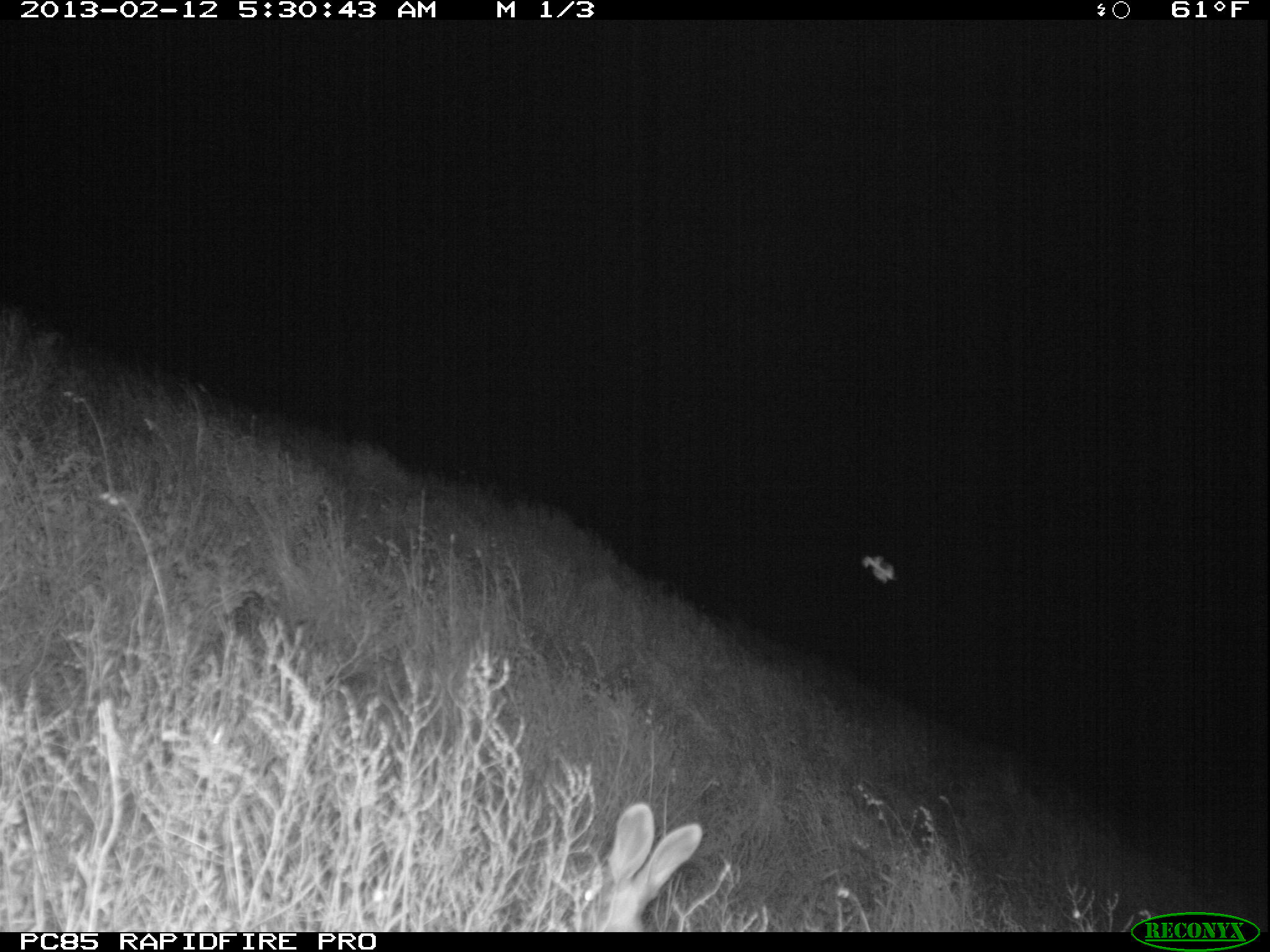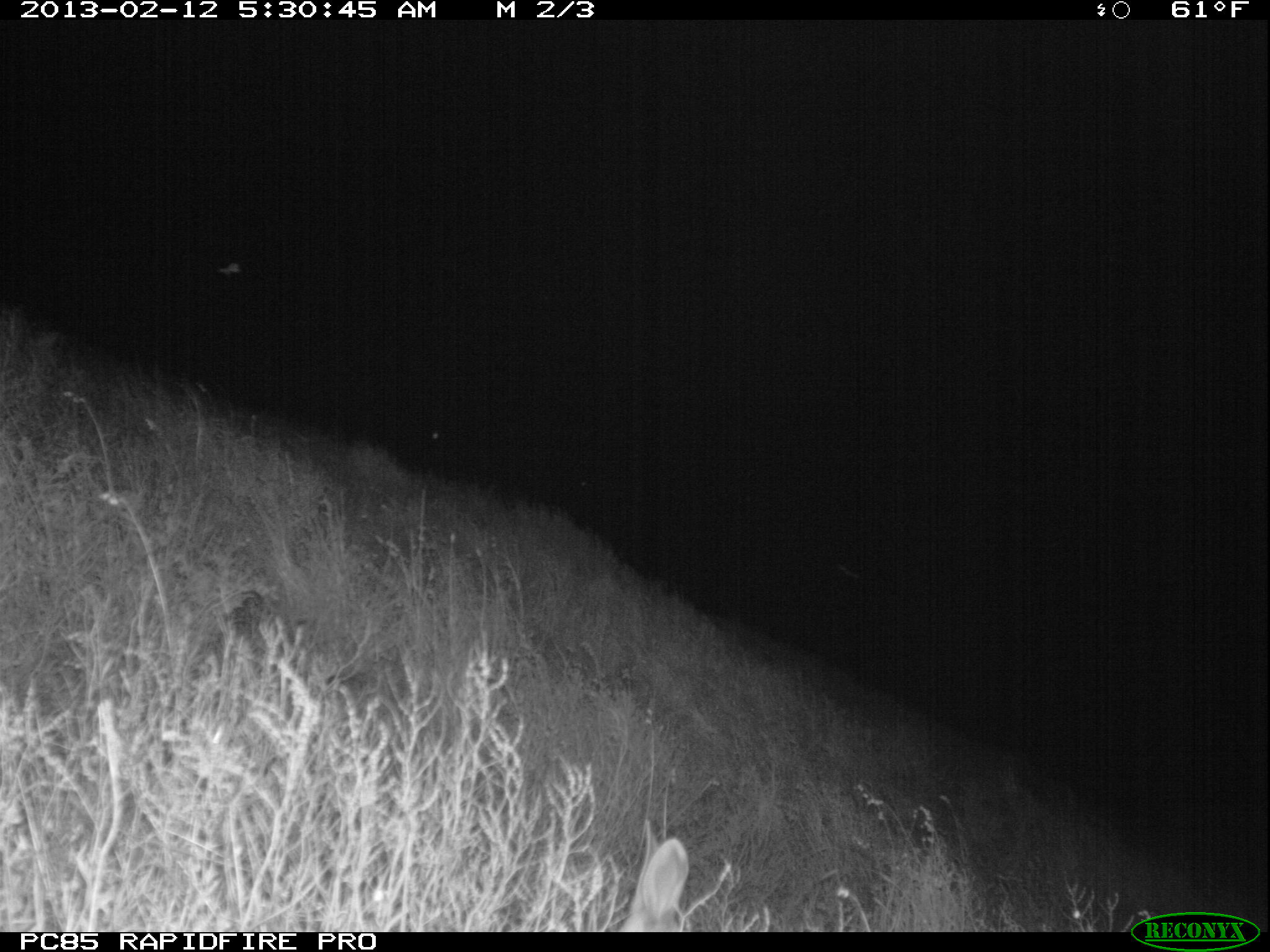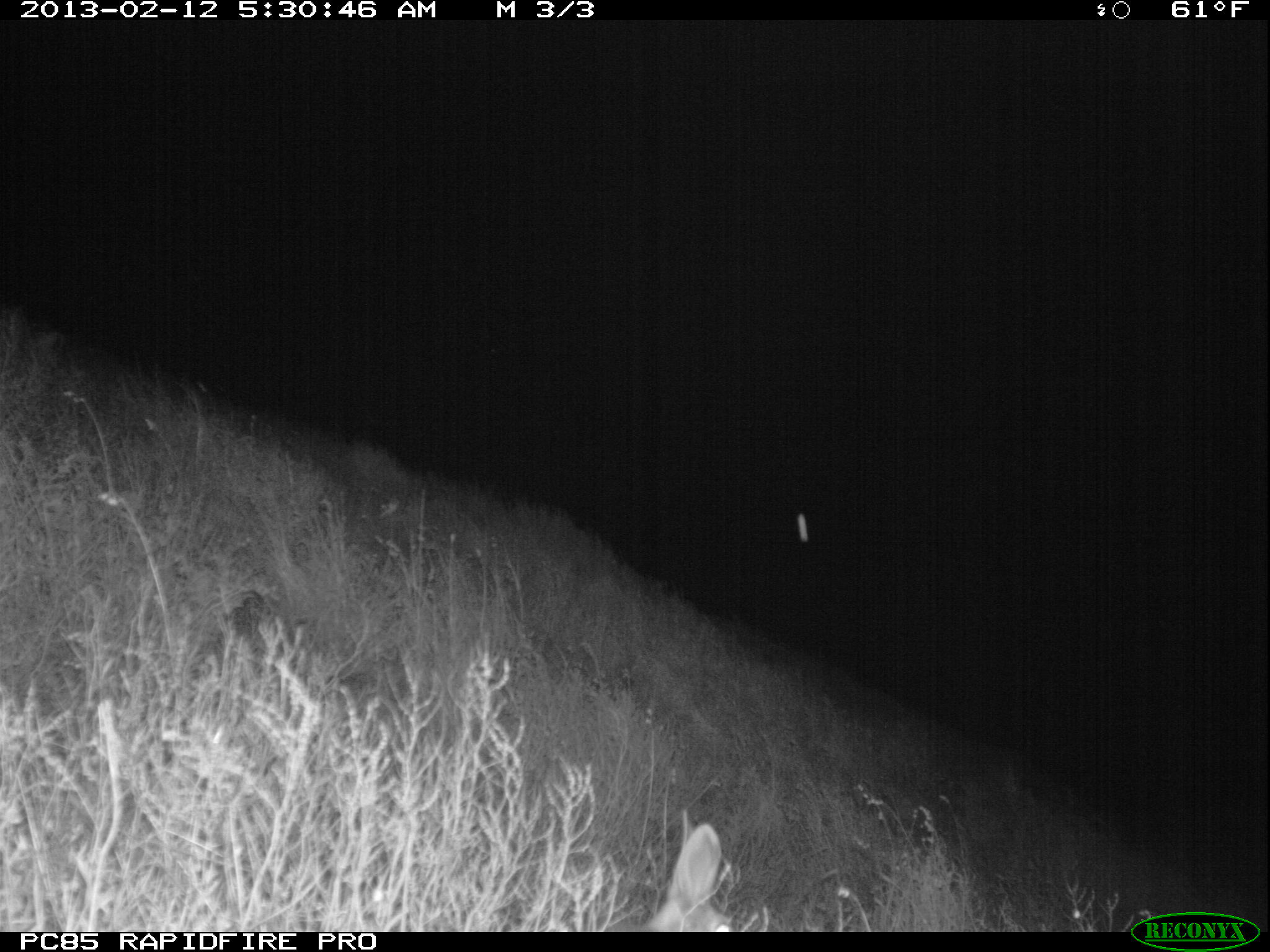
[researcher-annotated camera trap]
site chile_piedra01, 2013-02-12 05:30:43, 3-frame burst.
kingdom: Animalia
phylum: Chordata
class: Mammalia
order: Lagomorpha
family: Leporidae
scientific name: Leporidae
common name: rabbits and hares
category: rabbit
Rabbit (rabbits and hares) (Leporidae).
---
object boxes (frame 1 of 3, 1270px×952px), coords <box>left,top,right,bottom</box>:
rabbit: <box>559,802,702,930</box>
unknown: <box>861,543,899,585</box>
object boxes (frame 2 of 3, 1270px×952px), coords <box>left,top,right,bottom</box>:
rabbit: <box>606,832,690,931</box>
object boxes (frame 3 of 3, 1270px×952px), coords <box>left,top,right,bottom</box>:
rabbit: <box>637,817,734,933</box>